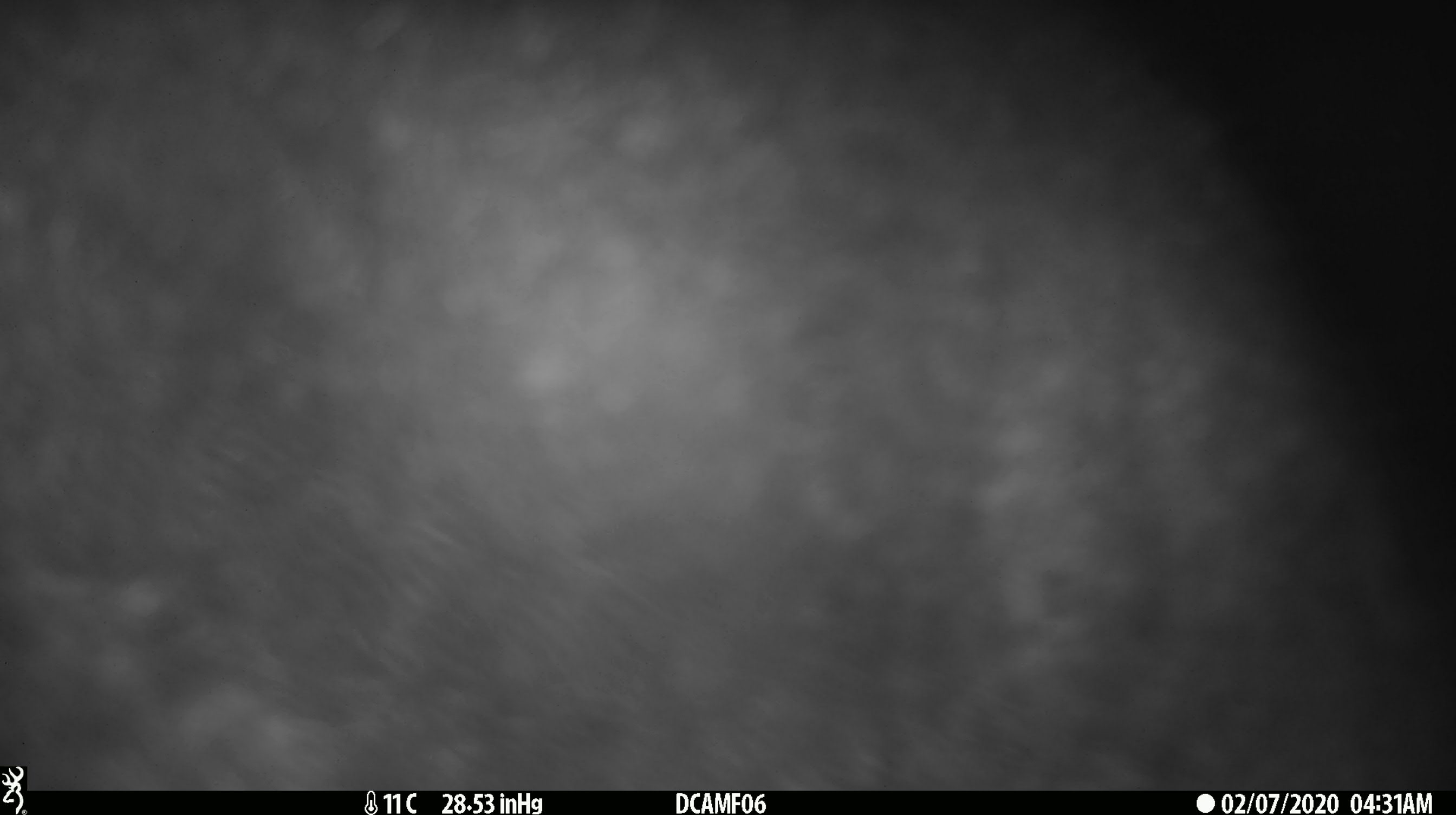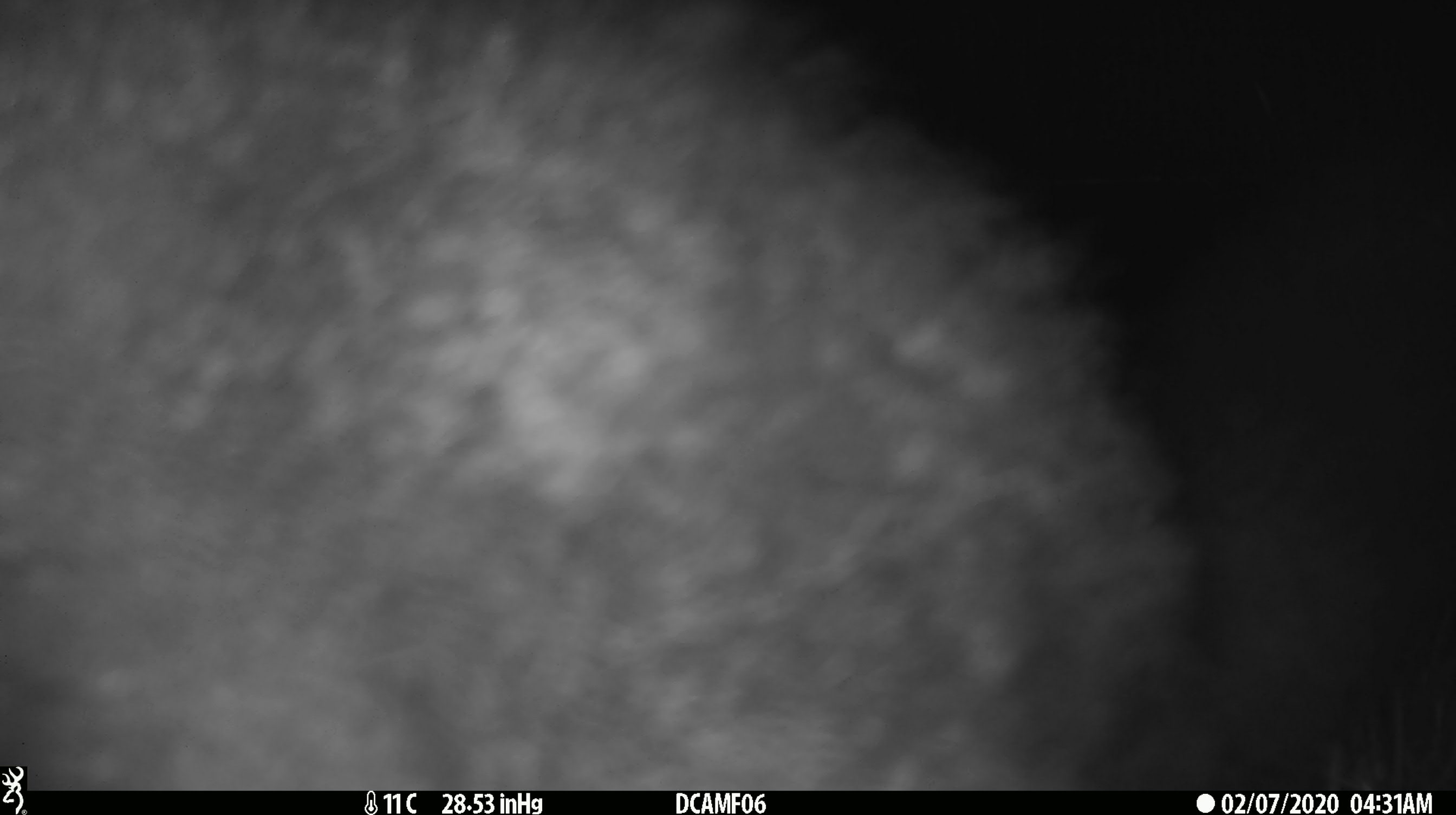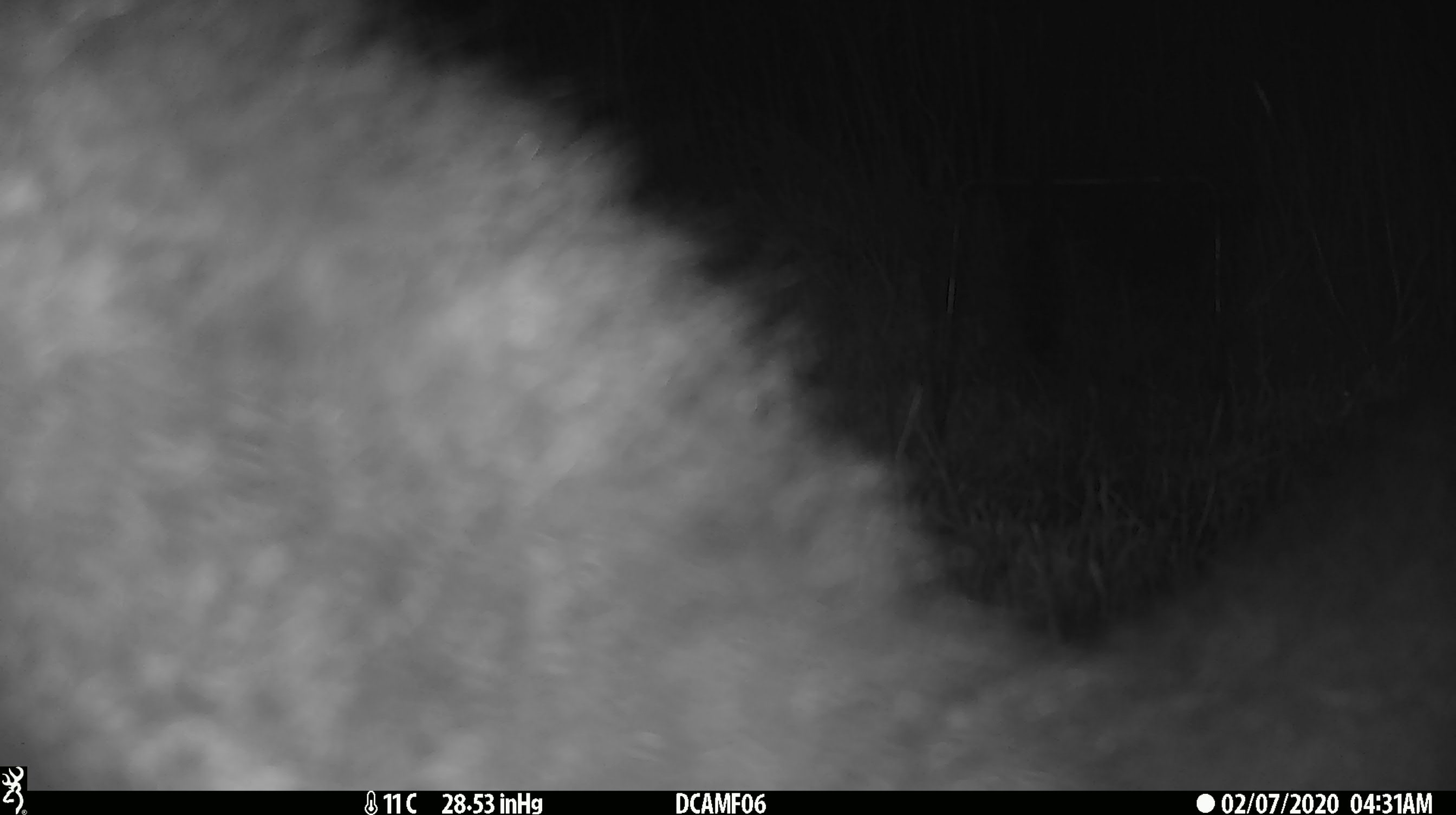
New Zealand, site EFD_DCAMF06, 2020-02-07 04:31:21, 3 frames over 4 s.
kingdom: Animalia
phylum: Chordata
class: Mammalia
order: Diprotodontia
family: Phalangeridae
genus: Trichosurus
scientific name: Trichosurus vulpecula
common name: common brushtail possum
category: possum